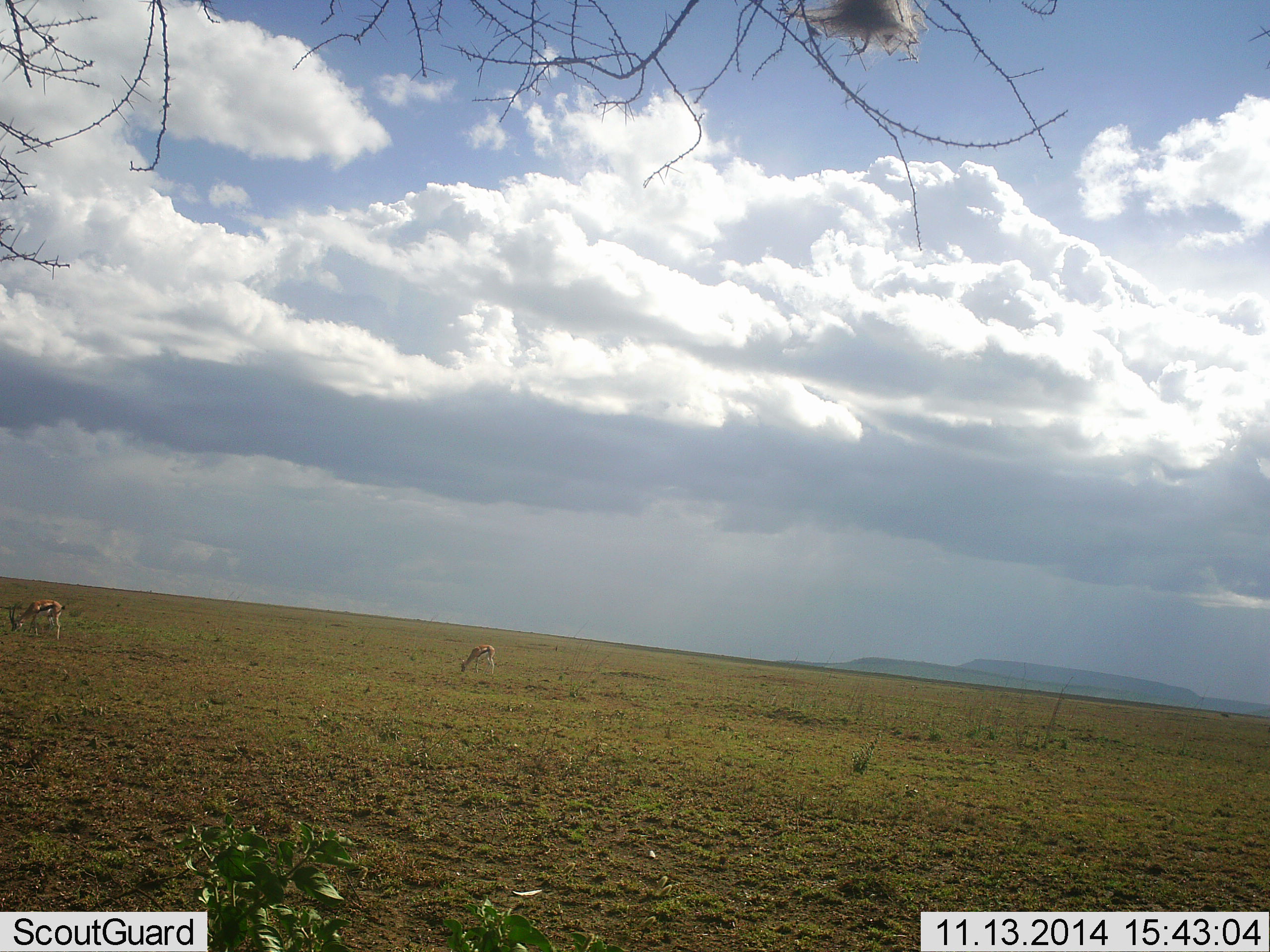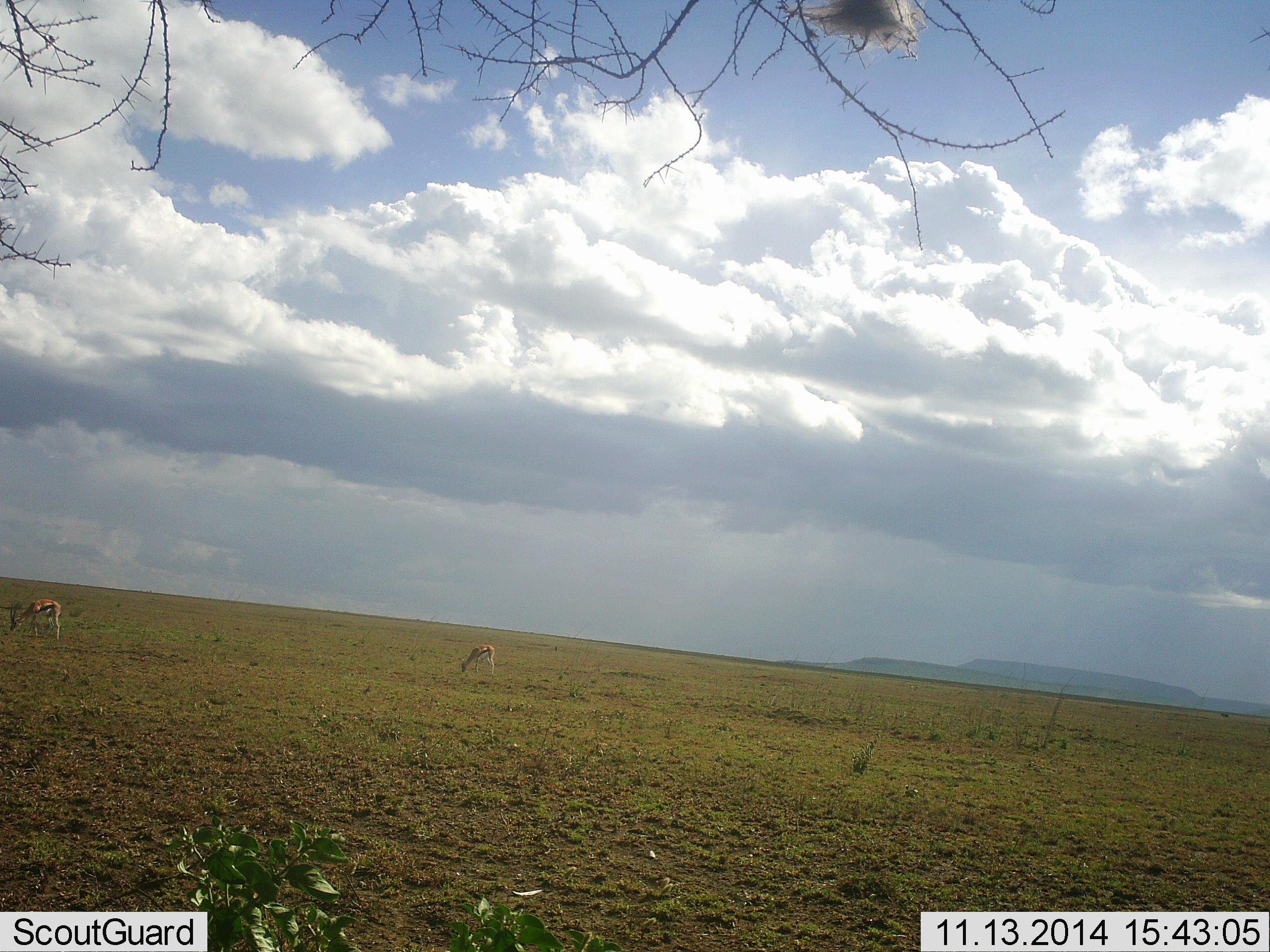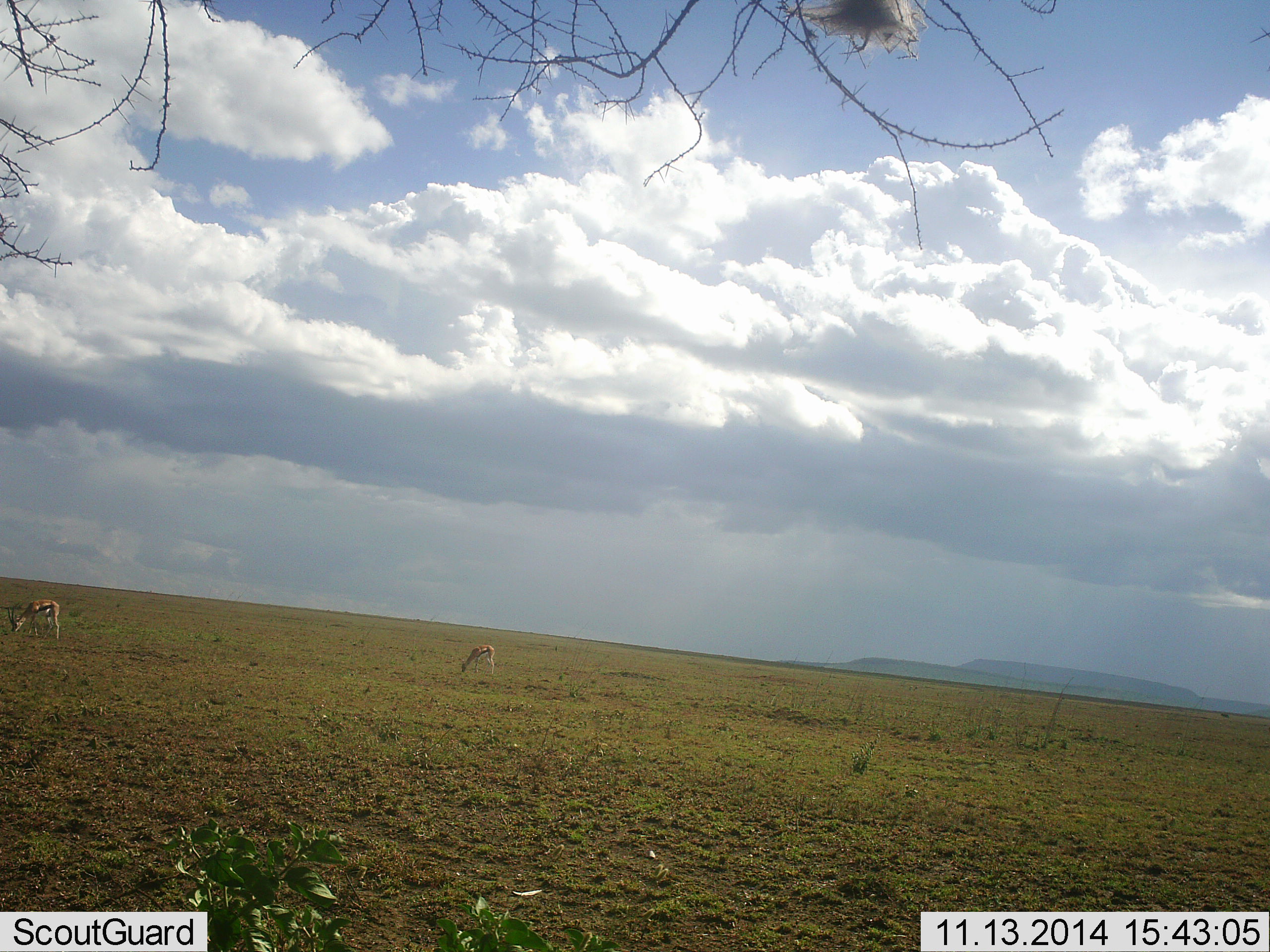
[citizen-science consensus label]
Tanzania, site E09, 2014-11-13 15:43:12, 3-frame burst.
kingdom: Animalia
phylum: Chordata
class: Mammalia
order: Artiodactyla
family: Bovidae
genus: Eudorcas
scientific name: Eudorcas thomsonii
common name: thomson's gazelle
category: gazellethomsons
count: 2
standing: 30%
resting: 0%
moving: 0%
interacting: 0%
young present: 10%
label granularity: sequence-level